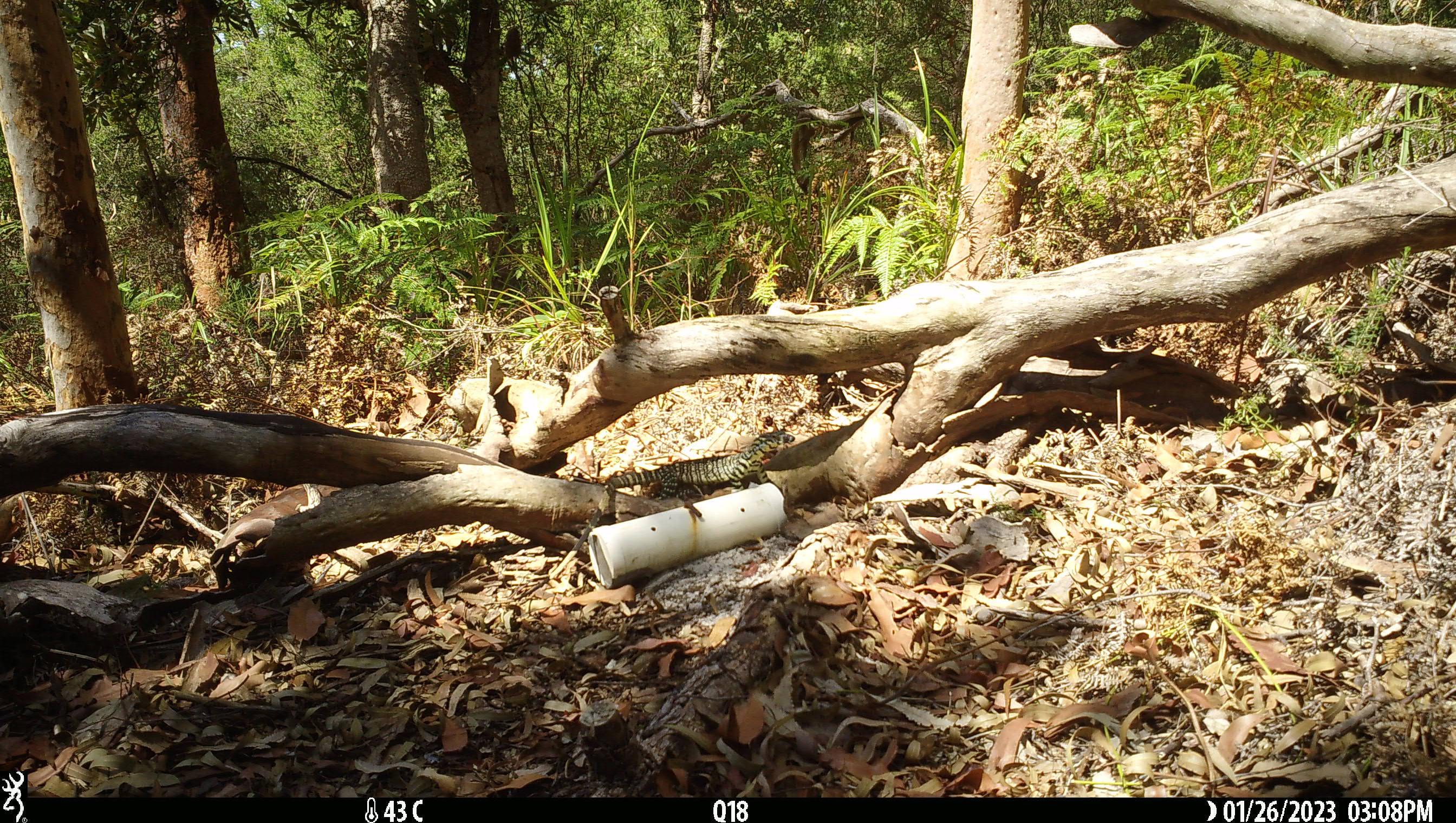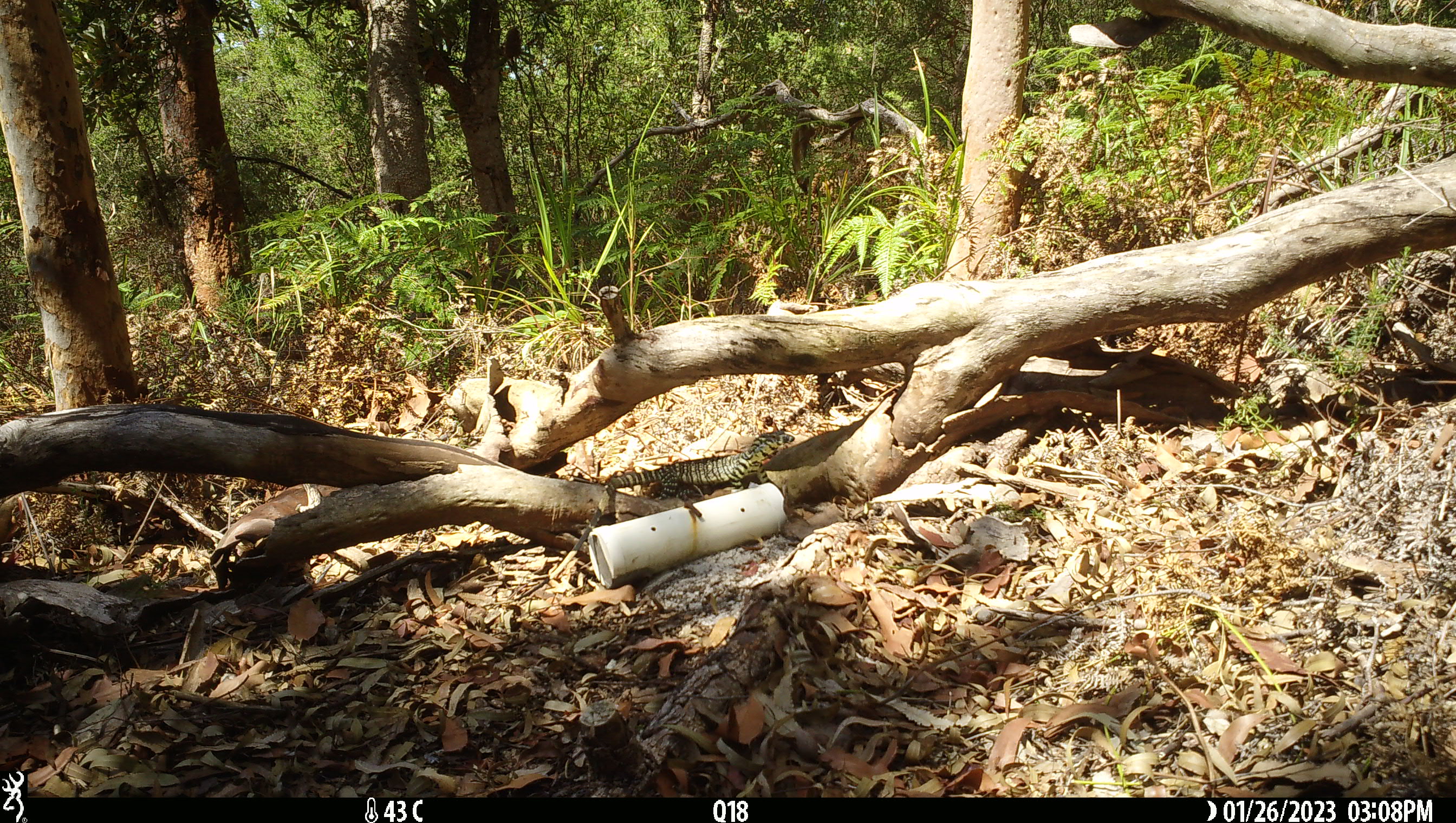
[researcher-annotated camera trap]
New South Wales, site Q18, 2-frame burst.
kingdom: Animalia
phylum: Chordata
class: Reptilia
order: Squamata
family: Varanidae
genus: Varanus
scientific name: Varanus varius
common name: lace monitor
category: goanna